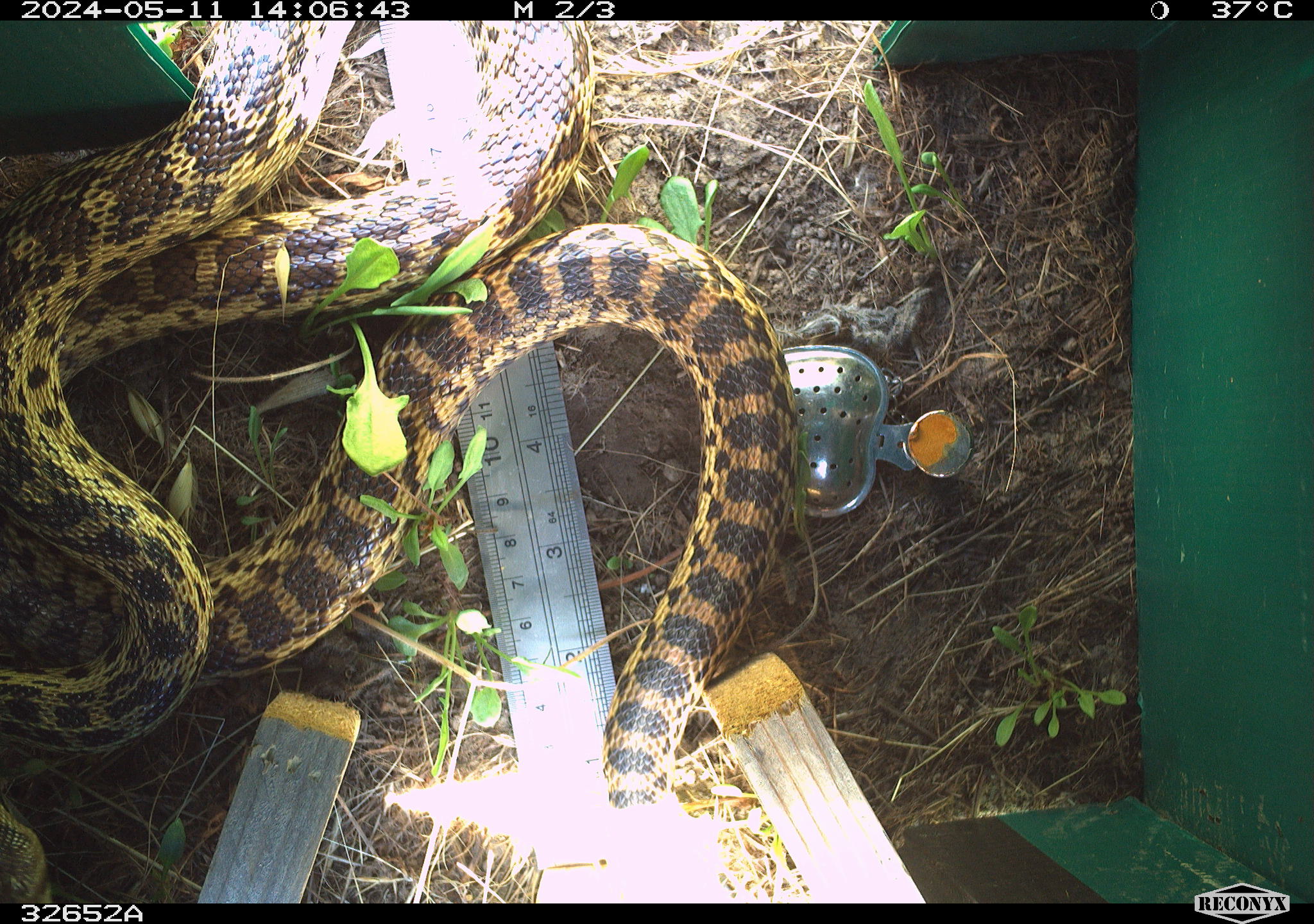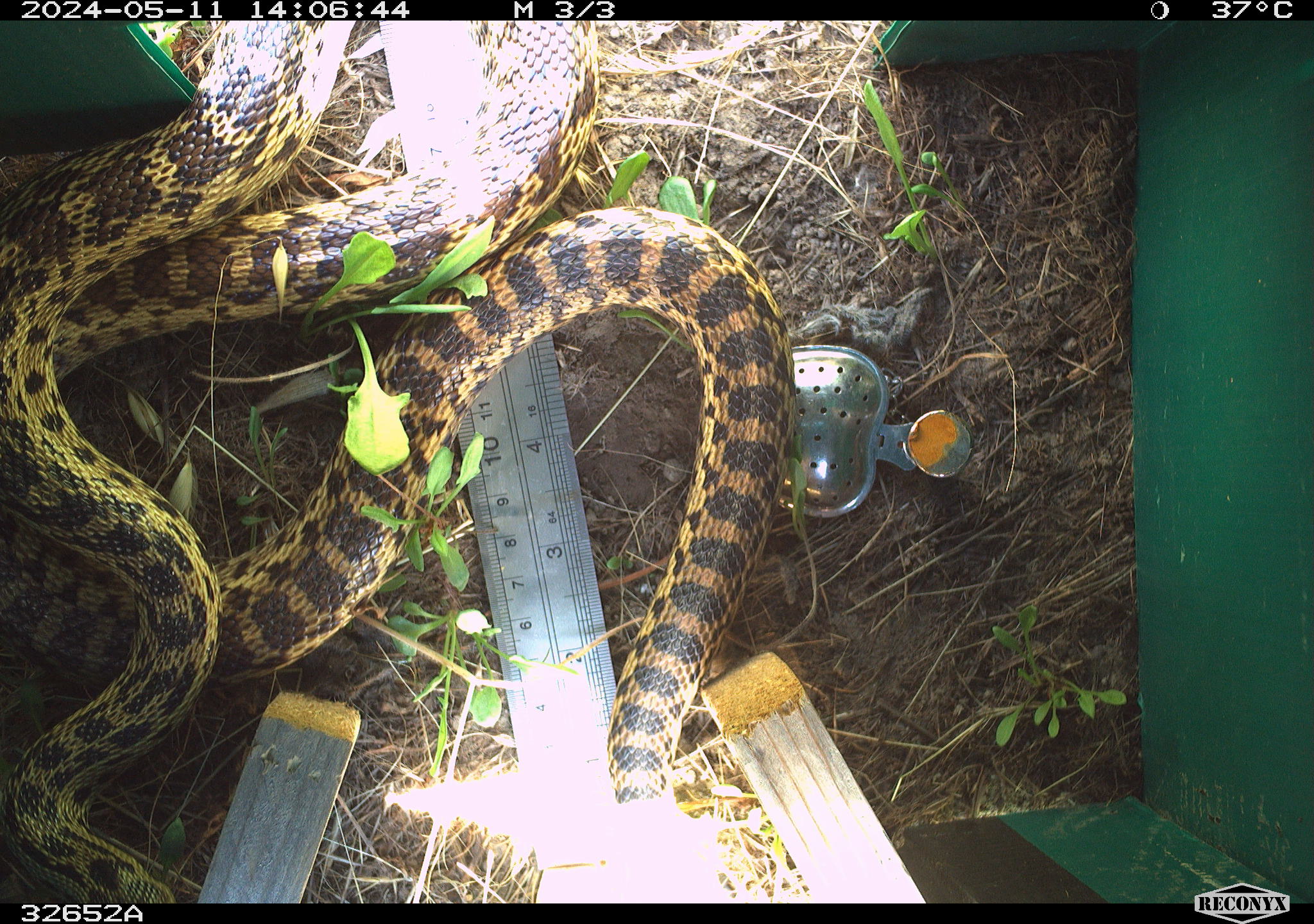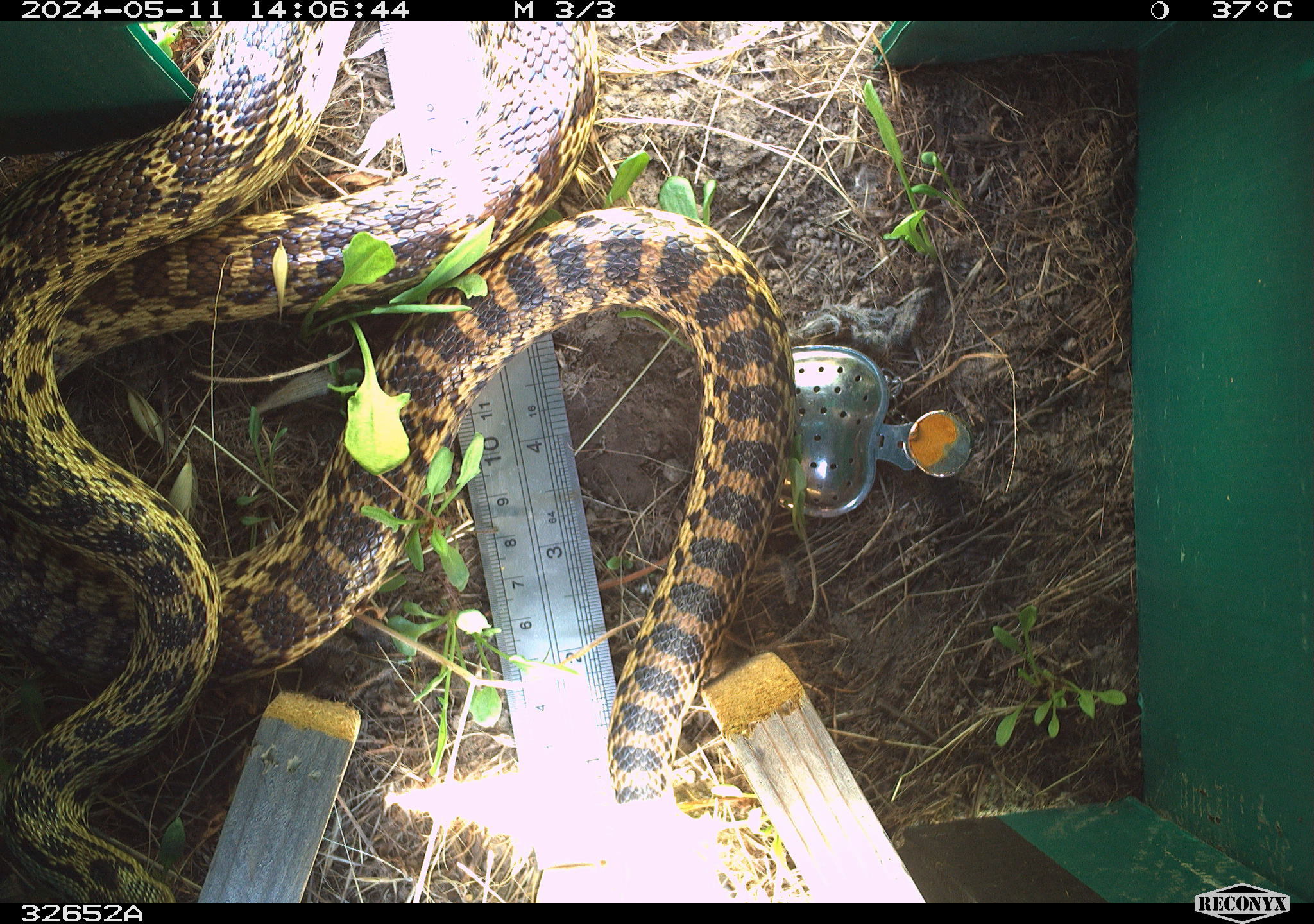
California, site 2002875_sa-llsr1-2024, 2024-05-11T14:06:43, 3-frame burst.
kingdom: Animalia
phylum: Chordata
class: Reptilia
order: Squamata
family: Colubridae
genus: Pituophis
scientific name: Pituophis catenifer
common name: gophersnake